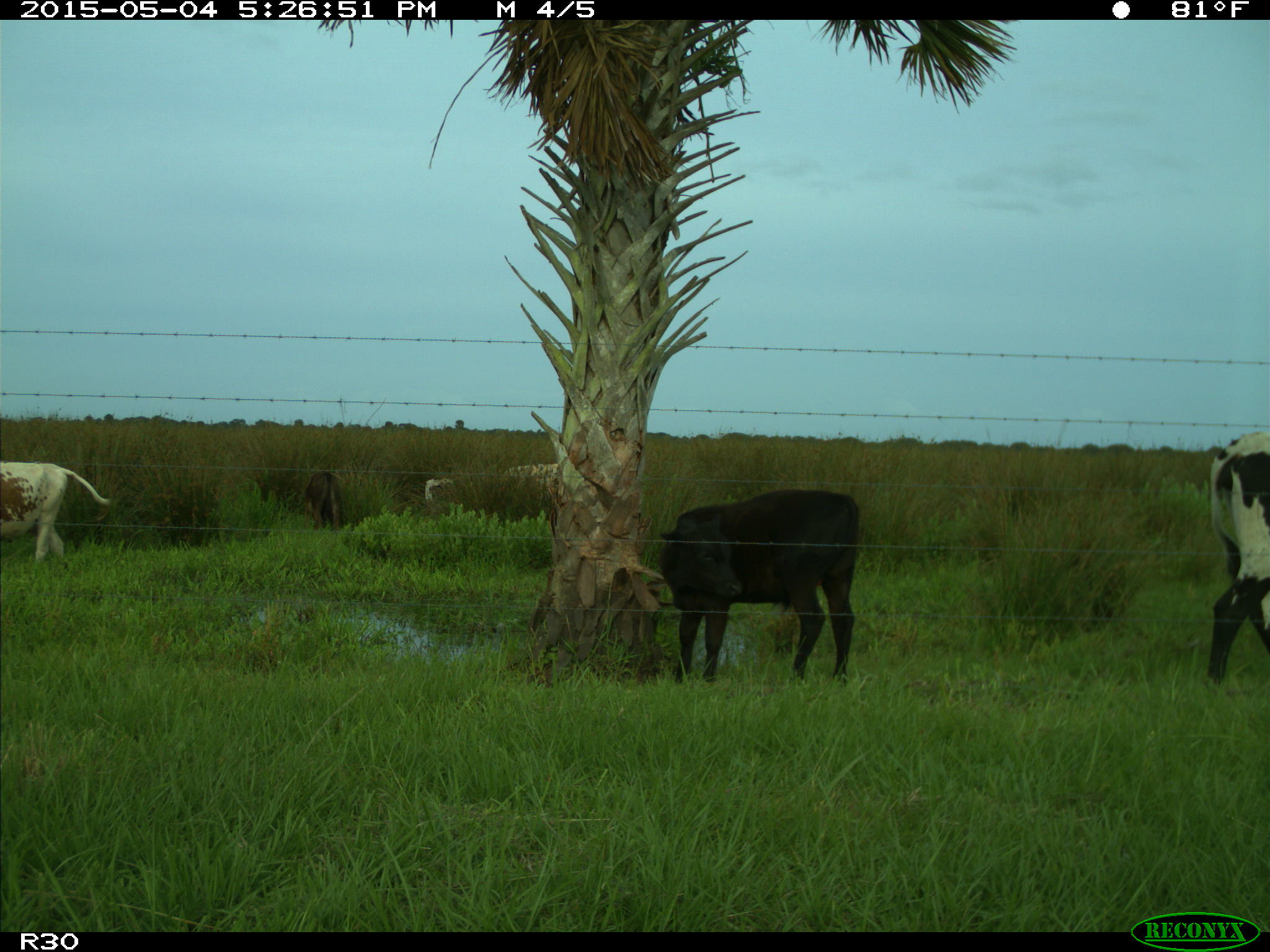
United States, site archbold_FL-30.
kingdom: Animalia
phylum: Chordata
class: Mammalia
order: Artiodactyla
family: Bovidae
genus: Bos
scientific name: Bos taurus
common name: domestic cow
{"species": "Bos taurus (domestic cow)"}